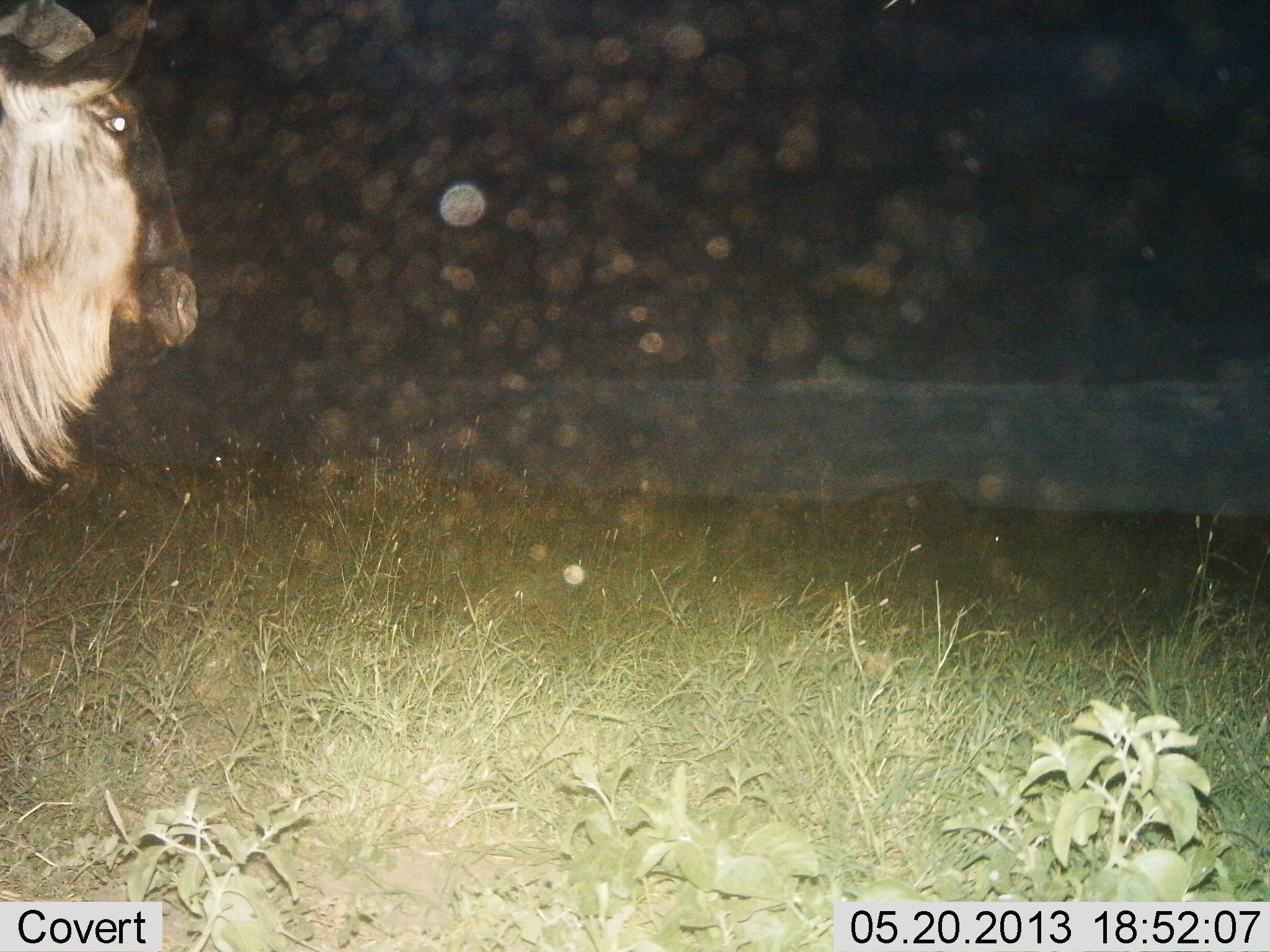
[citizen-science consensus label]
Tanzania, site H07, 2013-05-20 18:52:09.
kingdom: Animalia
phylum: Chordata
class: Mammalia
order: Artiodactyla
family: Bovidae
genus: Connochaetes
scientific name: Connochaetes taurinus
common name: blue wildebeest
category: wildebeest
Wildebeest (blue wildebeest) (Connochaetes taurinus), count 1. Behavior (volunteer vote fractions): standing 100%, resting 0%, moving 0%, interacting 0%. Young present (vote fraction): 0%. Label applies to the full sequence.